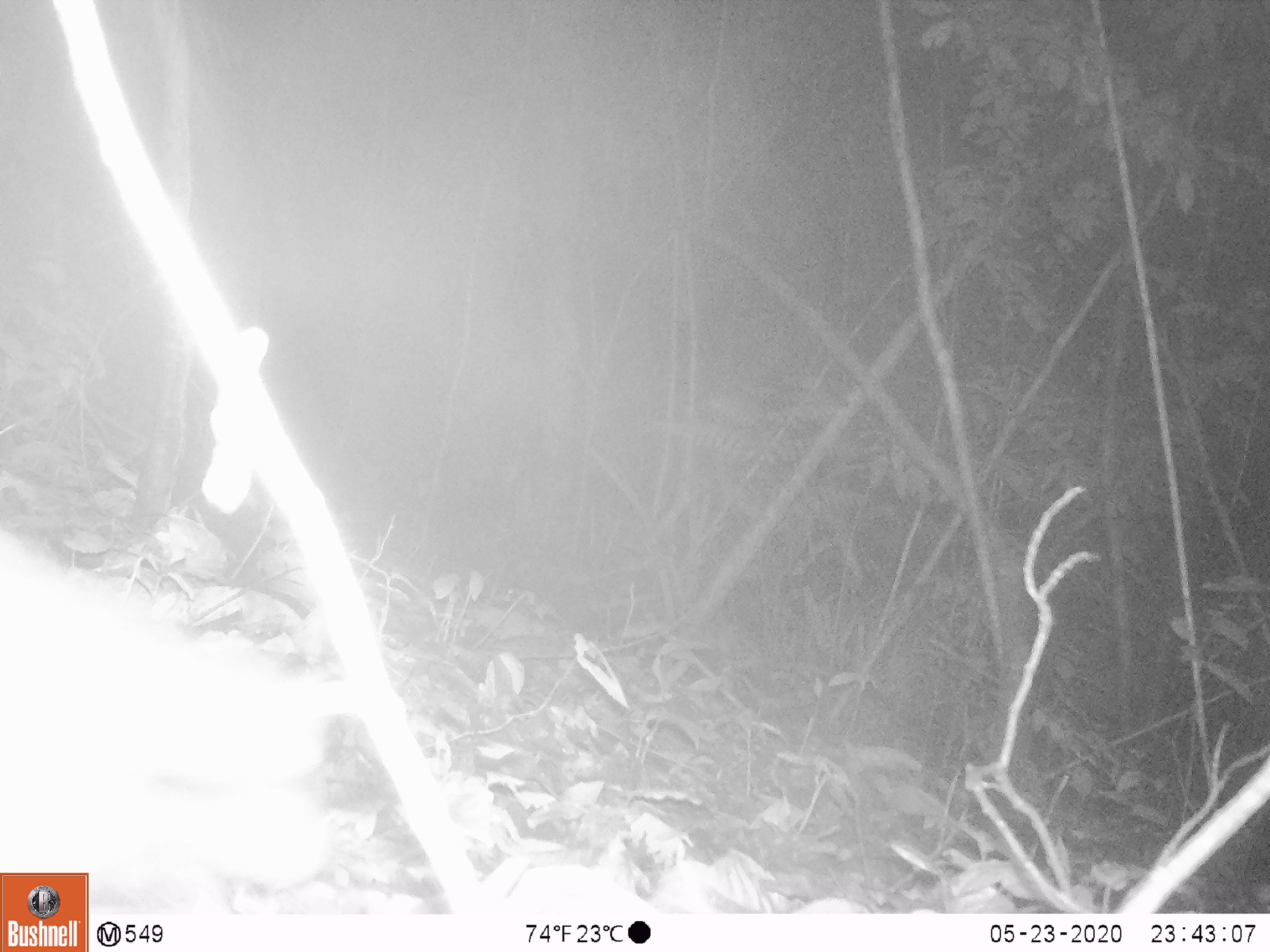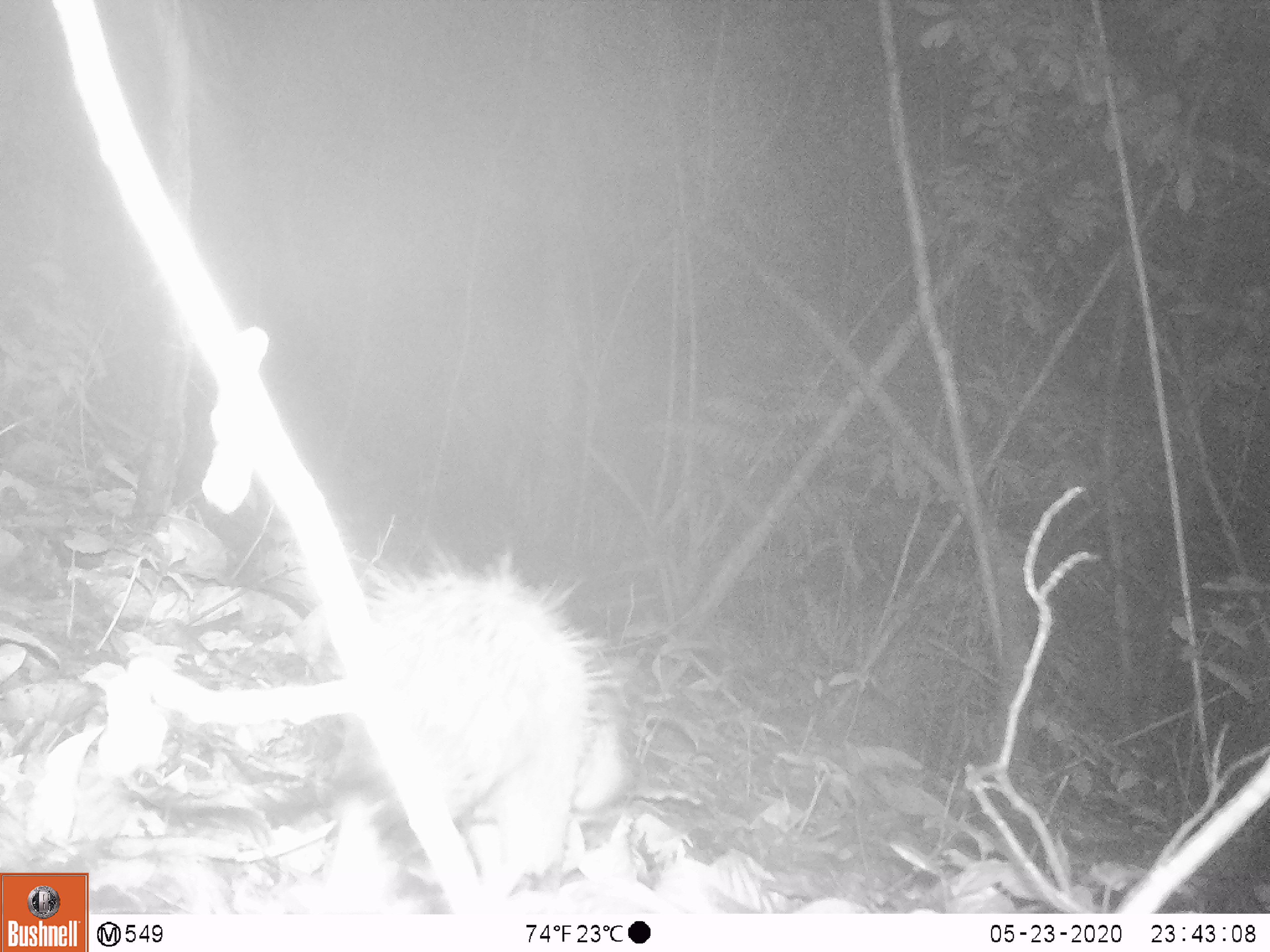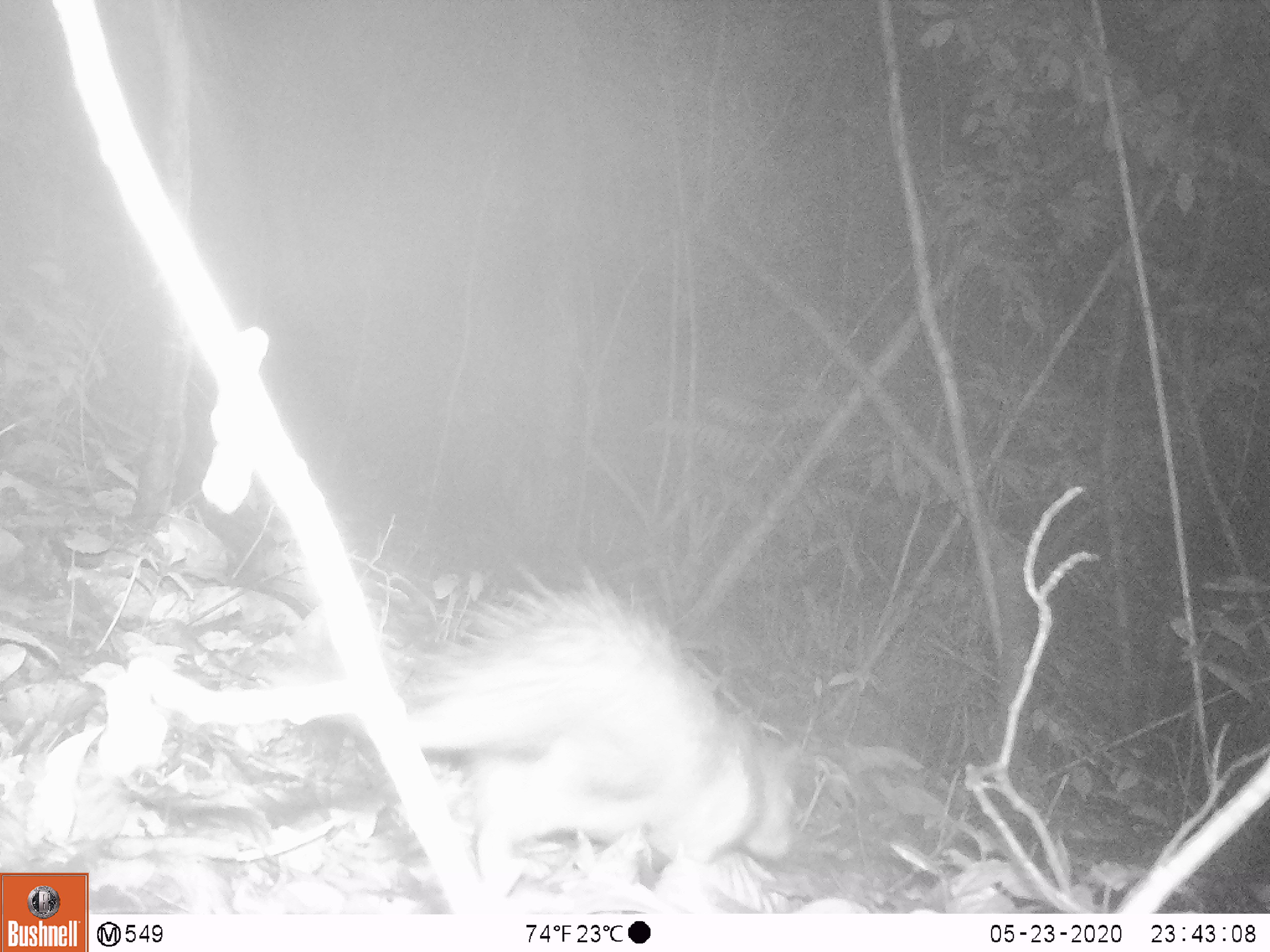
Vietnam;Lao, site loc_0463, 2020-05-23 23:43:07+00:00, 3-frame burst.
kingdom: Animalia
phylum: Chordata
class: Mammalia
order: Rodentia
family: Hystricidae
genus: Atherurus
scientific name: Atherurus macrourus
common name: asiatic brush-tailed porcupine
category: asiatic brush tailed porcupine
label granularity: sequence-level